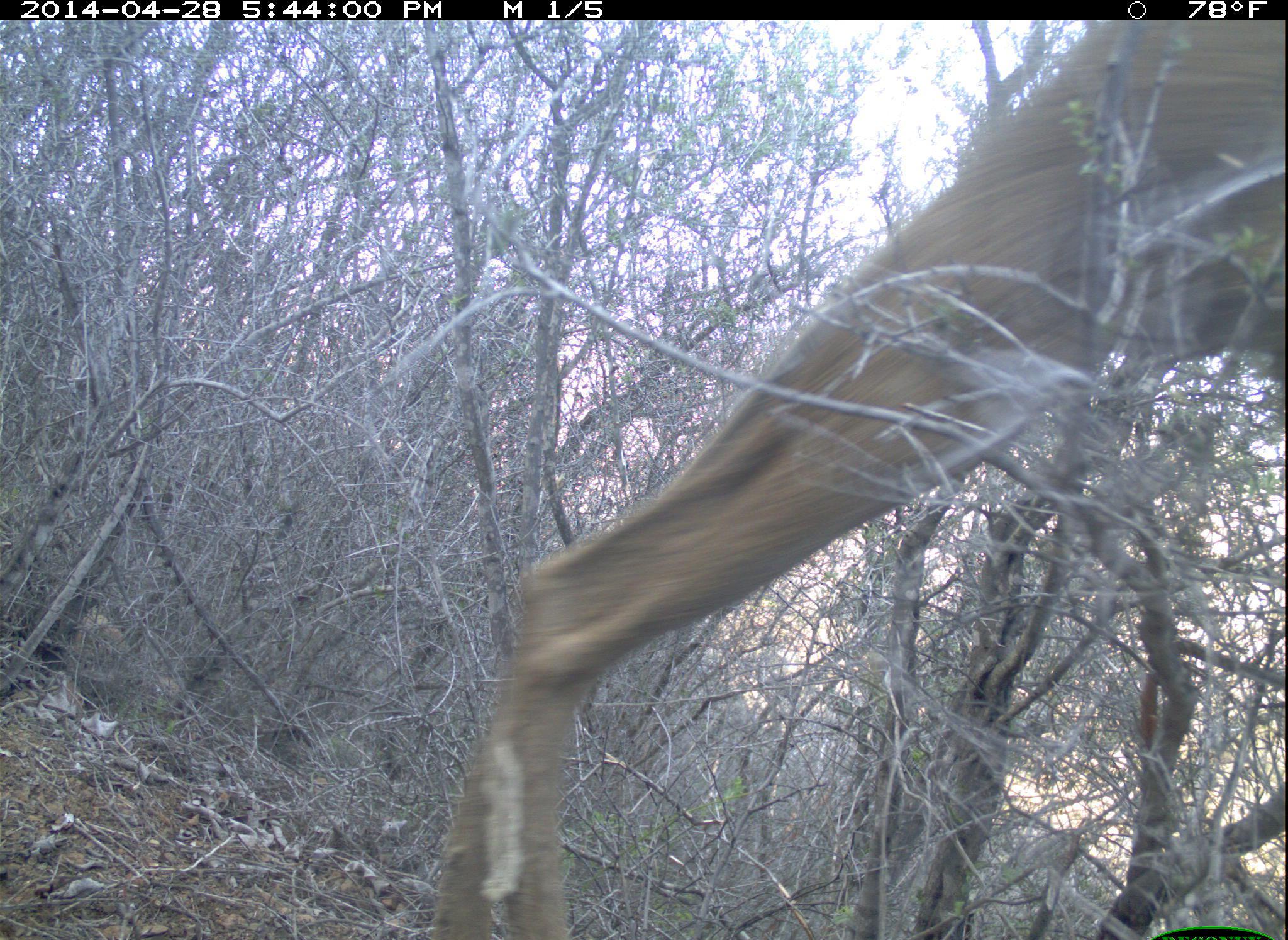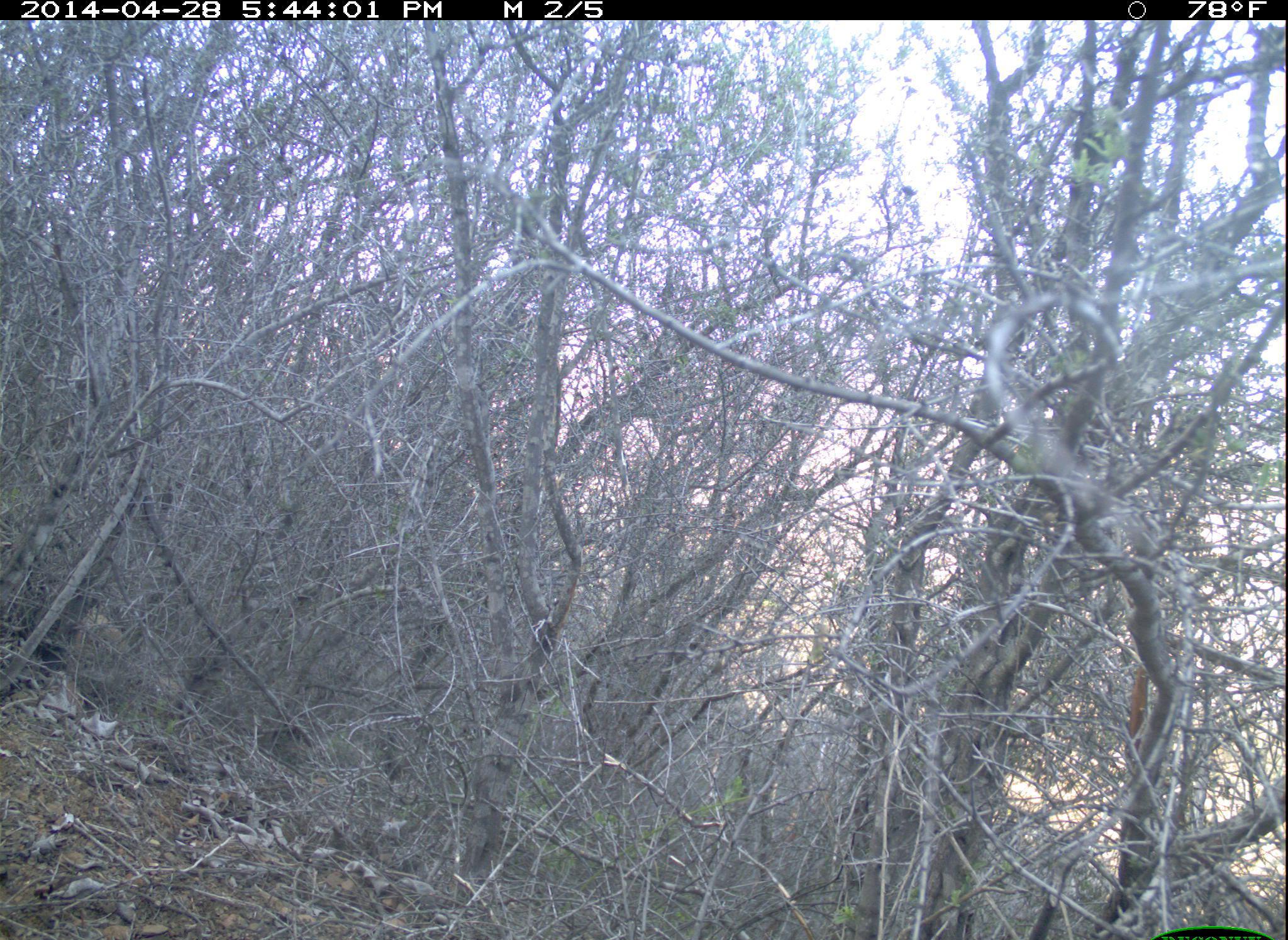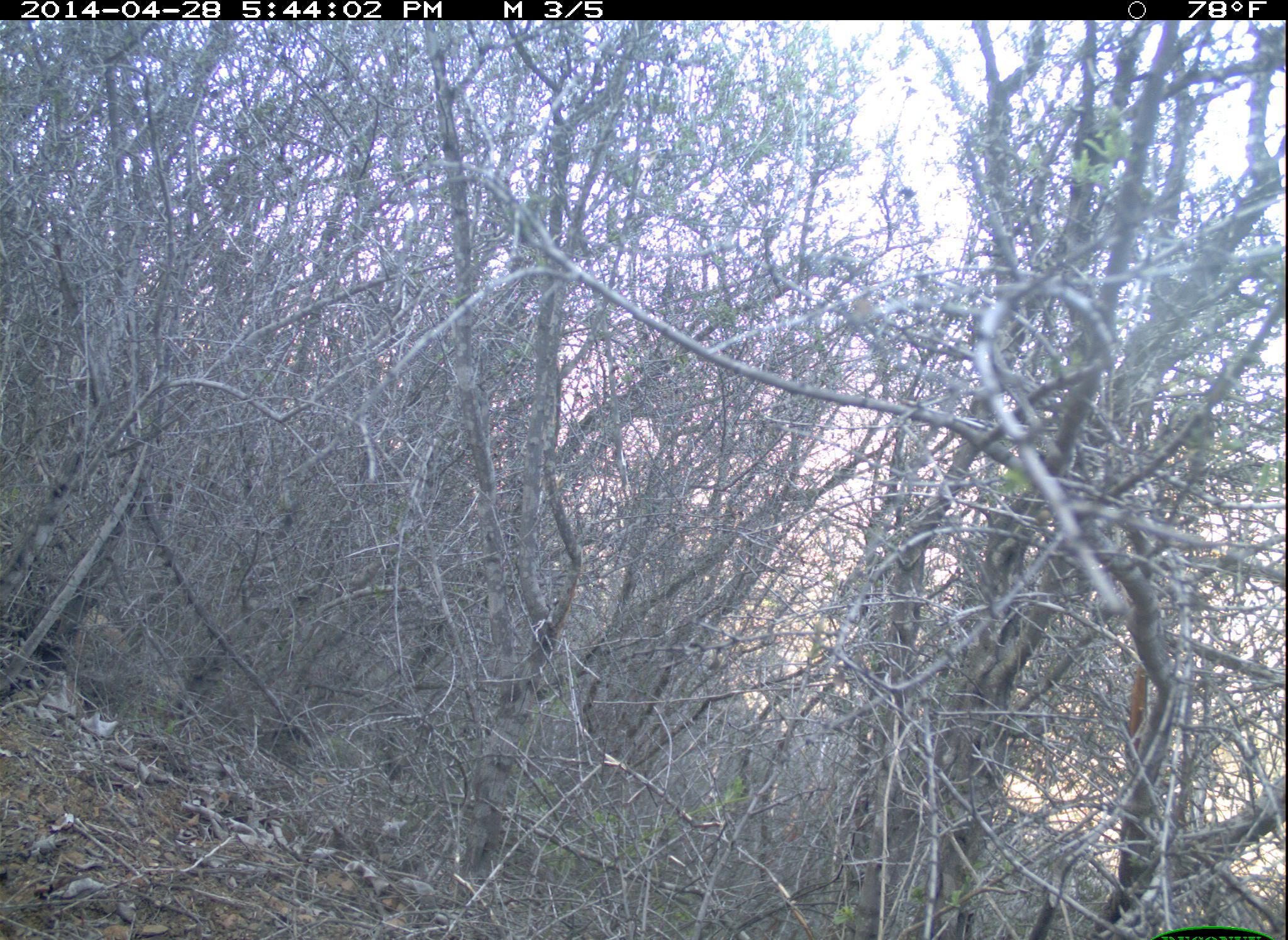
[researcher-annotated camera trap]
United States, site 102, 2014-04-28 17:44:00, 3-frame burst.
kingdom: Animalia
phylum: Chordata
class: Mammalia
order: Artiodactyla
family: Cervidae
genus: Odocoileus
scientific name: Odocoileus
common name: deer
Deer (Odocoileus).